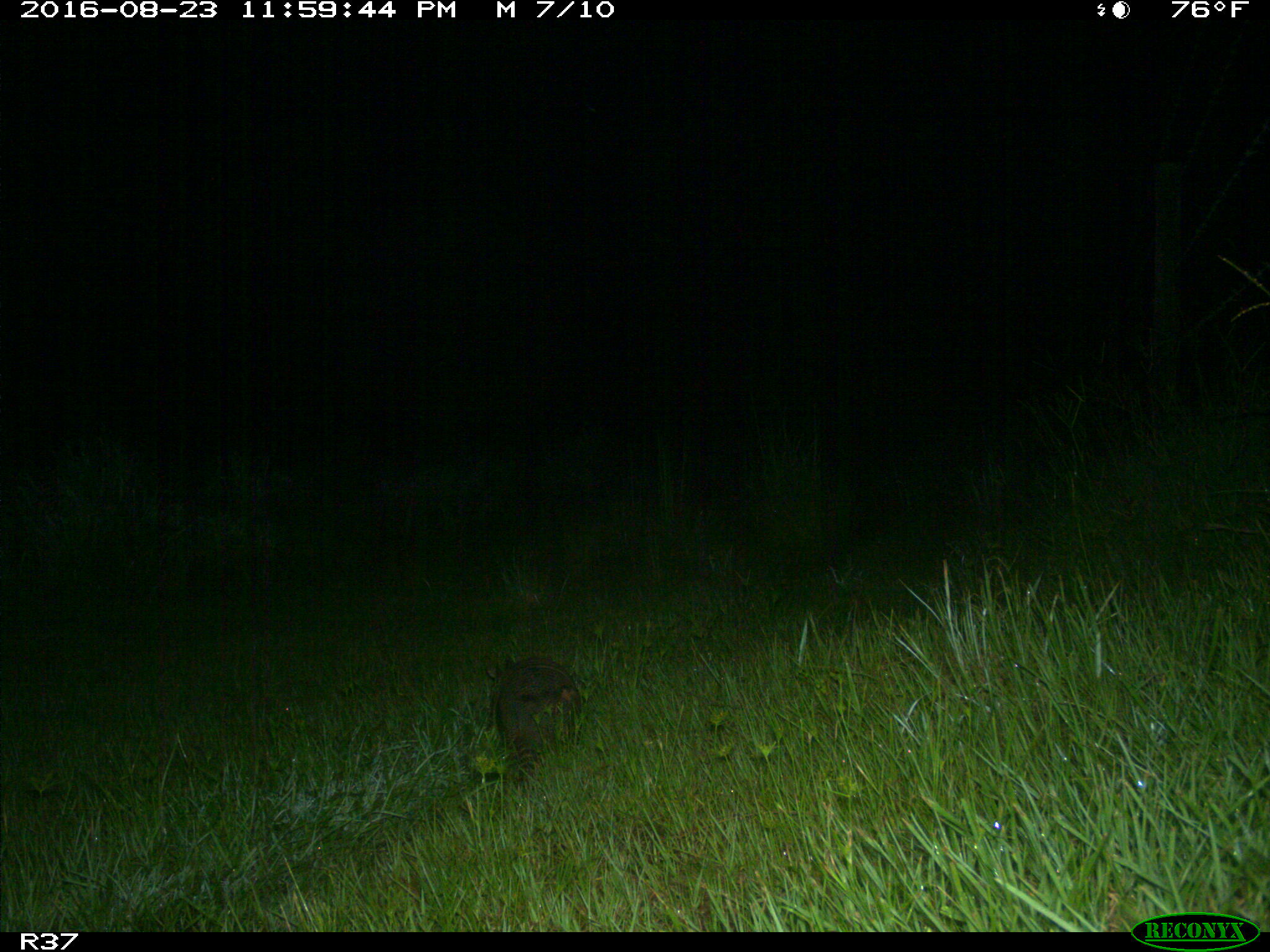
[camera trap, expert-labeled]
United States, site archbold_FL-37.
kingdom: Animalia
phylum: Chordata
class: Mammalia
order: Cingulata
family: Dasypodidae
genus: Dasypus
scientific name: Dasypus novemcinctus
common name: nine-banded armadillo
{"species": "Dasypus novemcinctus (nine-banded armadillo)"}